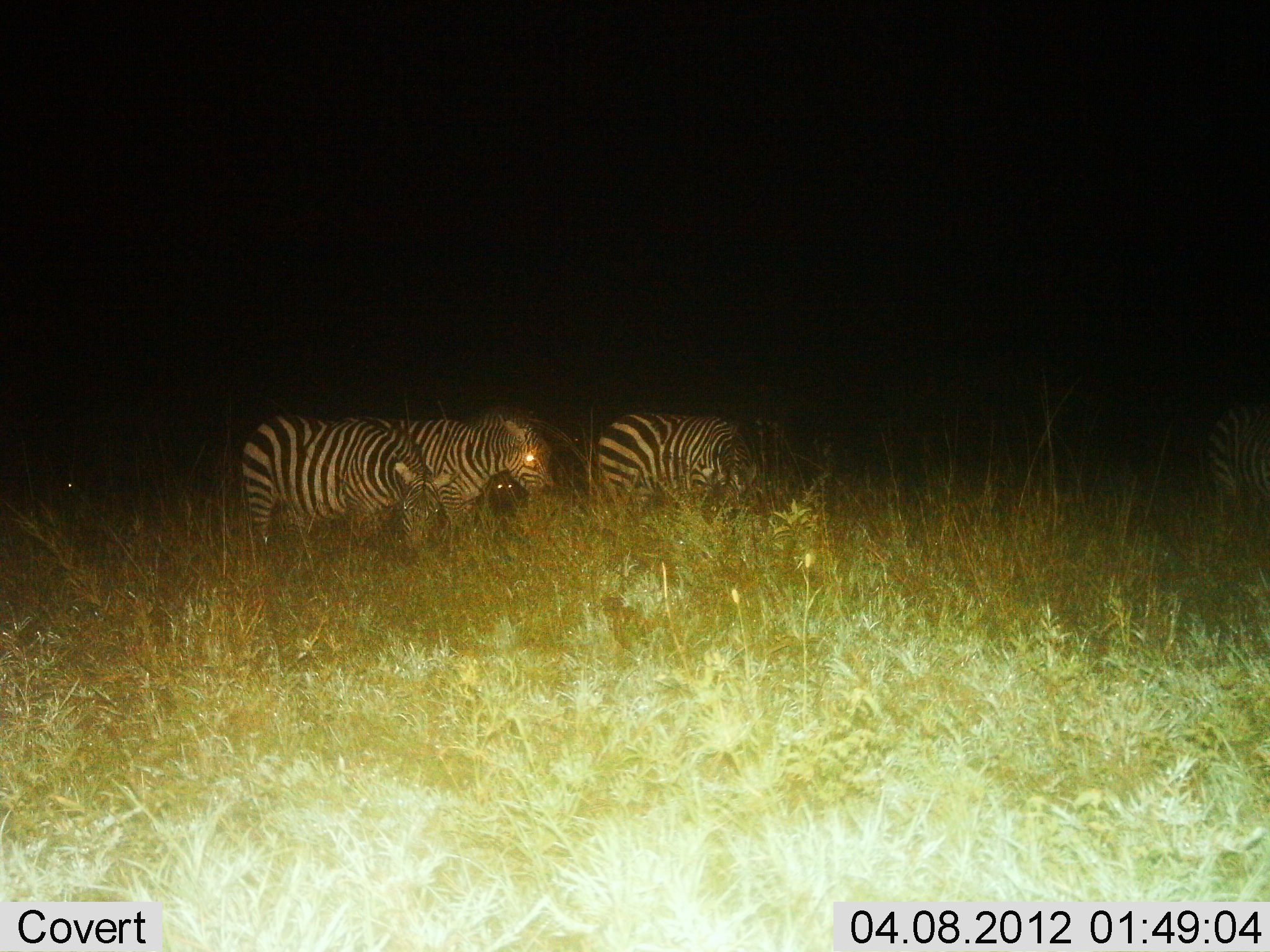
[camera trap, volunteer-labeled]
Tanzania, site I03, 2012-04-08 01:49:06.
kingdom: Animalia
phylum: Chordata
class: Mammalia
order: Perissodactyla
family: Equidae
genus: Equus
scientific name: Equus quagga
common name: plains zebra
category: zebra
Zebra (plains zebra) (Equus quagga), count 4. Behavior (volunteer vote fractions): standing 42%, resting 0%, moving 5%, interacting 0%. Young present (vote fraction): 5%. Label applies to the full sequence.